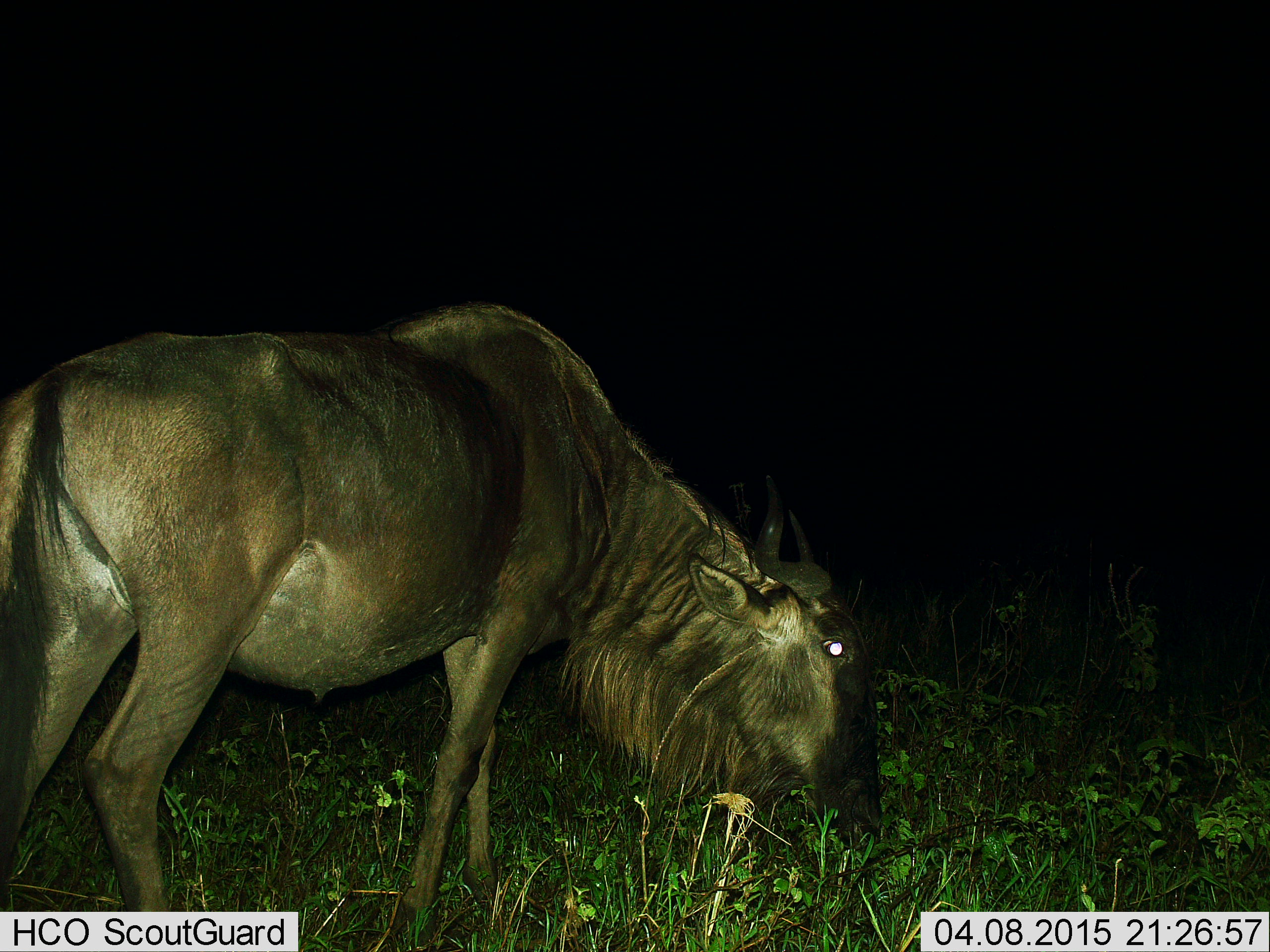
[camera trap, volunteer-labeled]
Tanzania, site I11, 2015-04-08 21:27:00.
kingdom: Animalia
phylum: Chordata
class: Mammalia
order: Artiodactyla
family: Bovidae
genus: Connochaetes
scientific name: Connochaetes taurinus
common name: blue wildebeest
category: wildebeest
Wildebeest (blue wildebeest) (Connochaetes taurinus), count 1. Behavior (volunteer vote fractions): standing 0%, resting 0%, moving 0%, interacting 0%. Young present (vote fraction): 0%. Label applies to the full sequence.